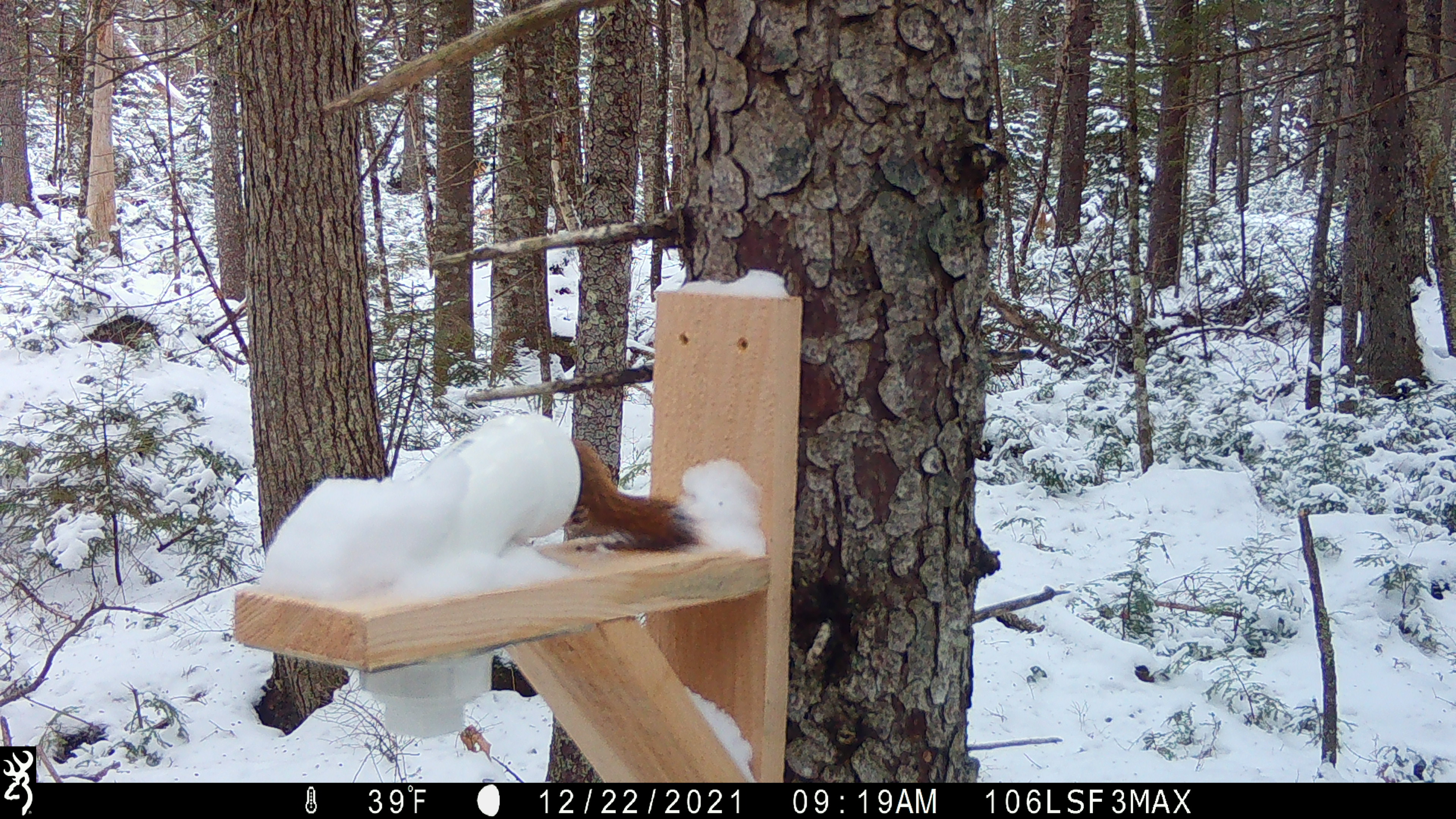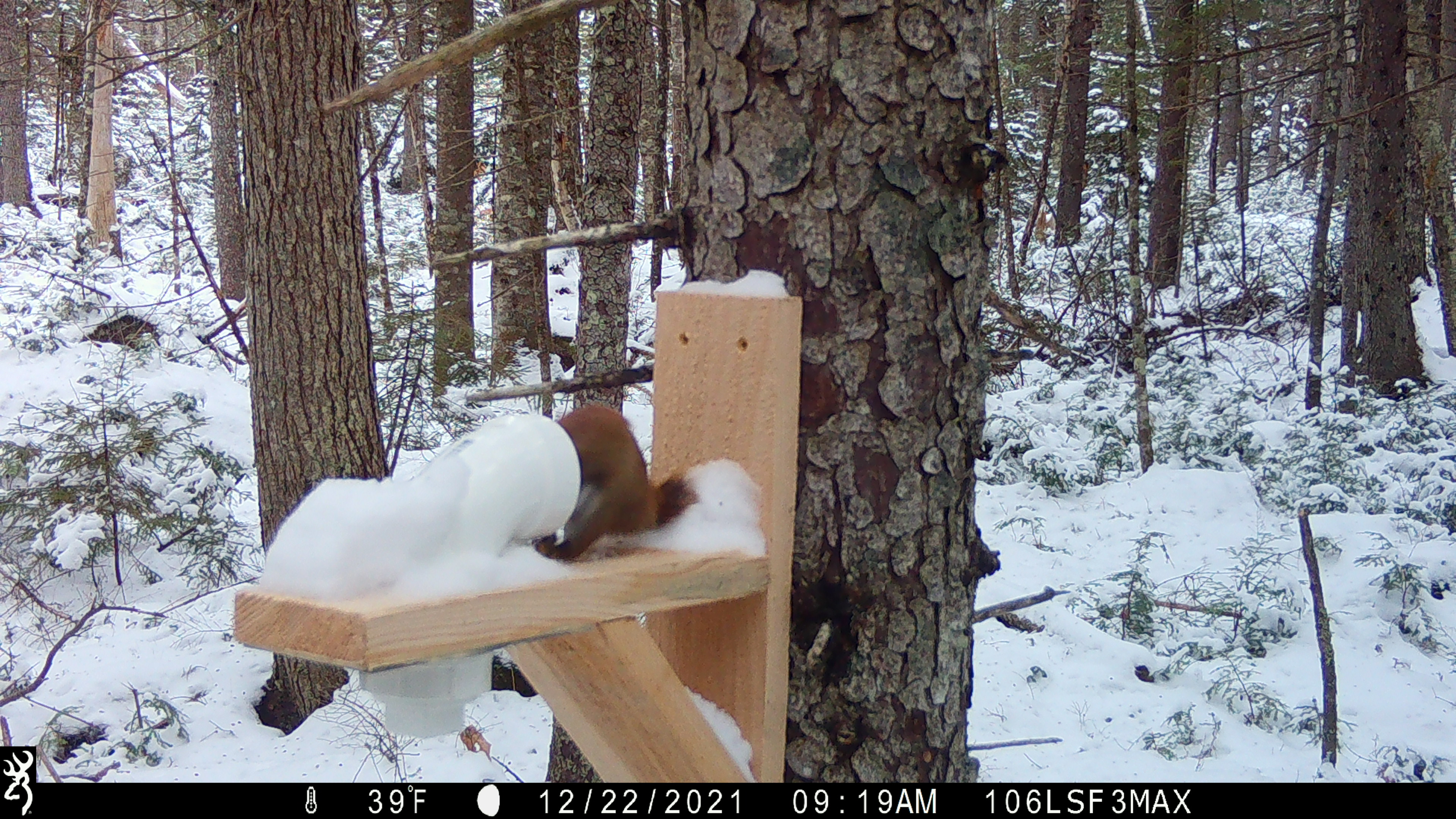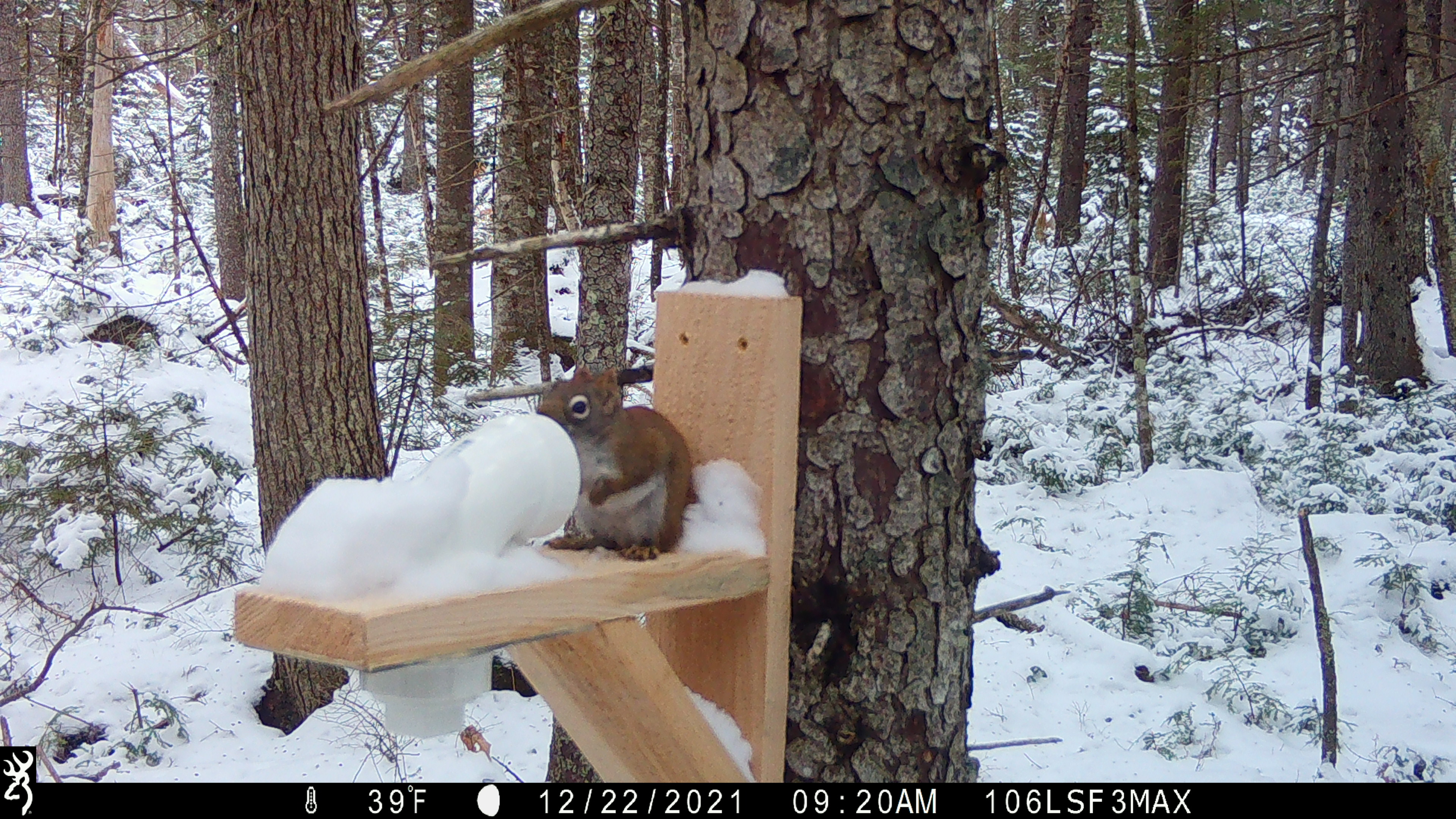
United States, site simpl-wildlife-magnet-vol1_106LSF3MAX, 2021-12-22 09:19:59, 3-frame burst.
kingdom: Animalia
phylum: Chordata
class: Mammalia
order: Rodentia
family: Sciuridae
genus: Tamiasciurus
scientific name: Tamiasciurus hudsonicus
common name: red squirrel